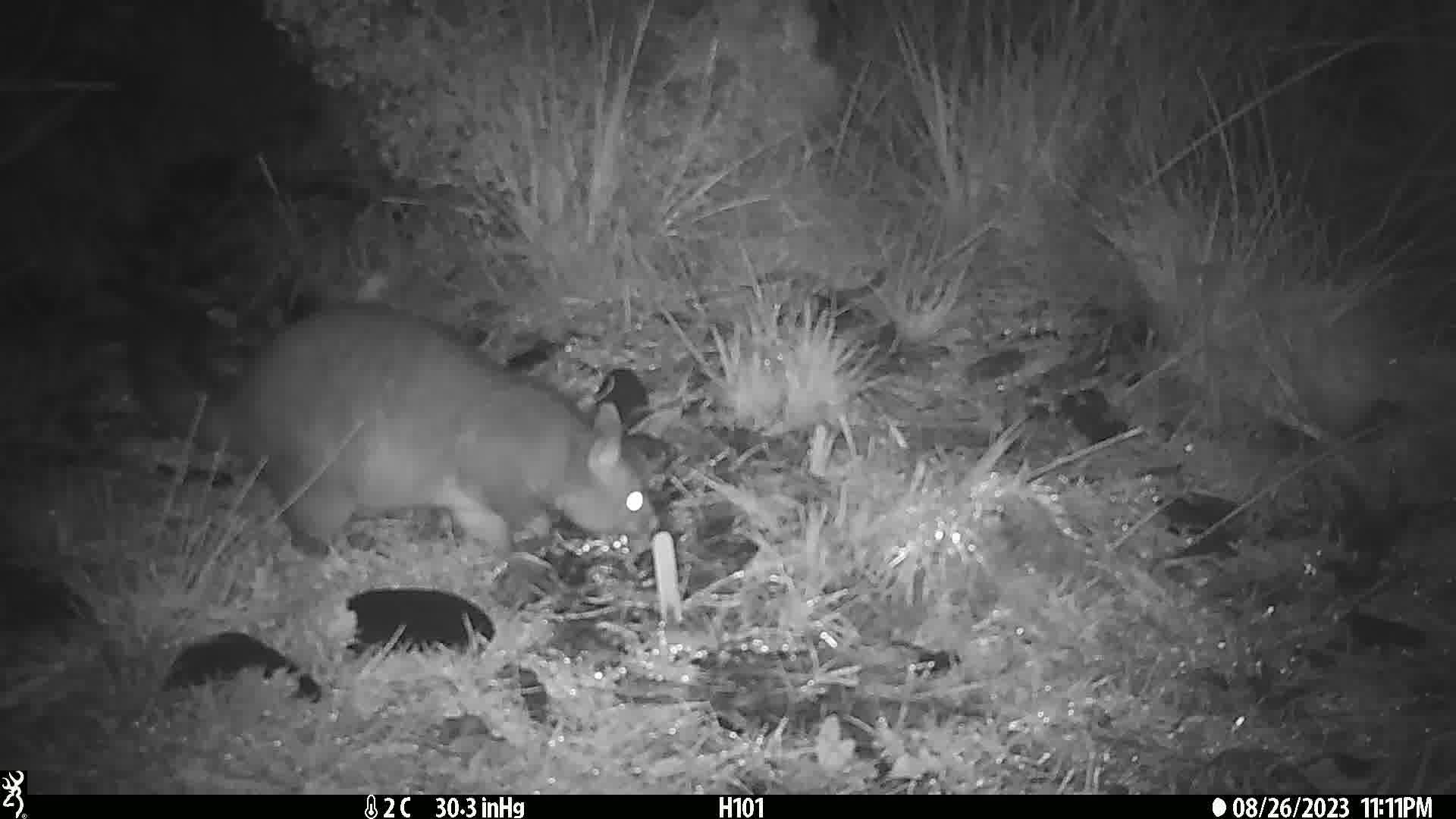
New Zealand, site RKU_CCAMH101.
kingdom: Animalia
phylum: Chordata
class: Mammalia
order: Diprotodontia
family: Phalangeridae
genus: Trichosurus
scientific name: Trichosurus vulpecula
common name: common brushtail possum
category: possum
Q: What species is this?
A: Possum (common brushtail possum) (Trichosurus vulpecula).